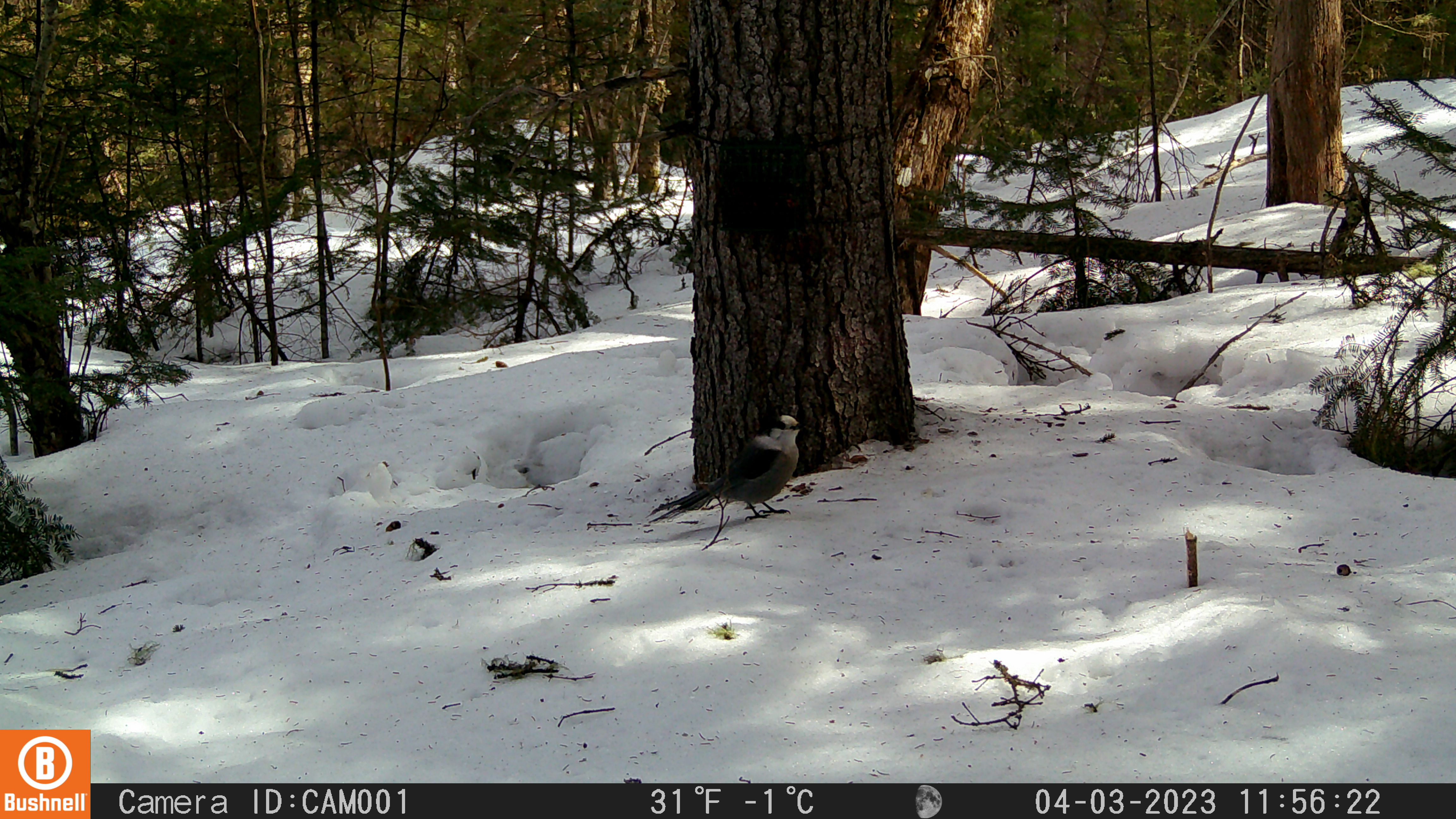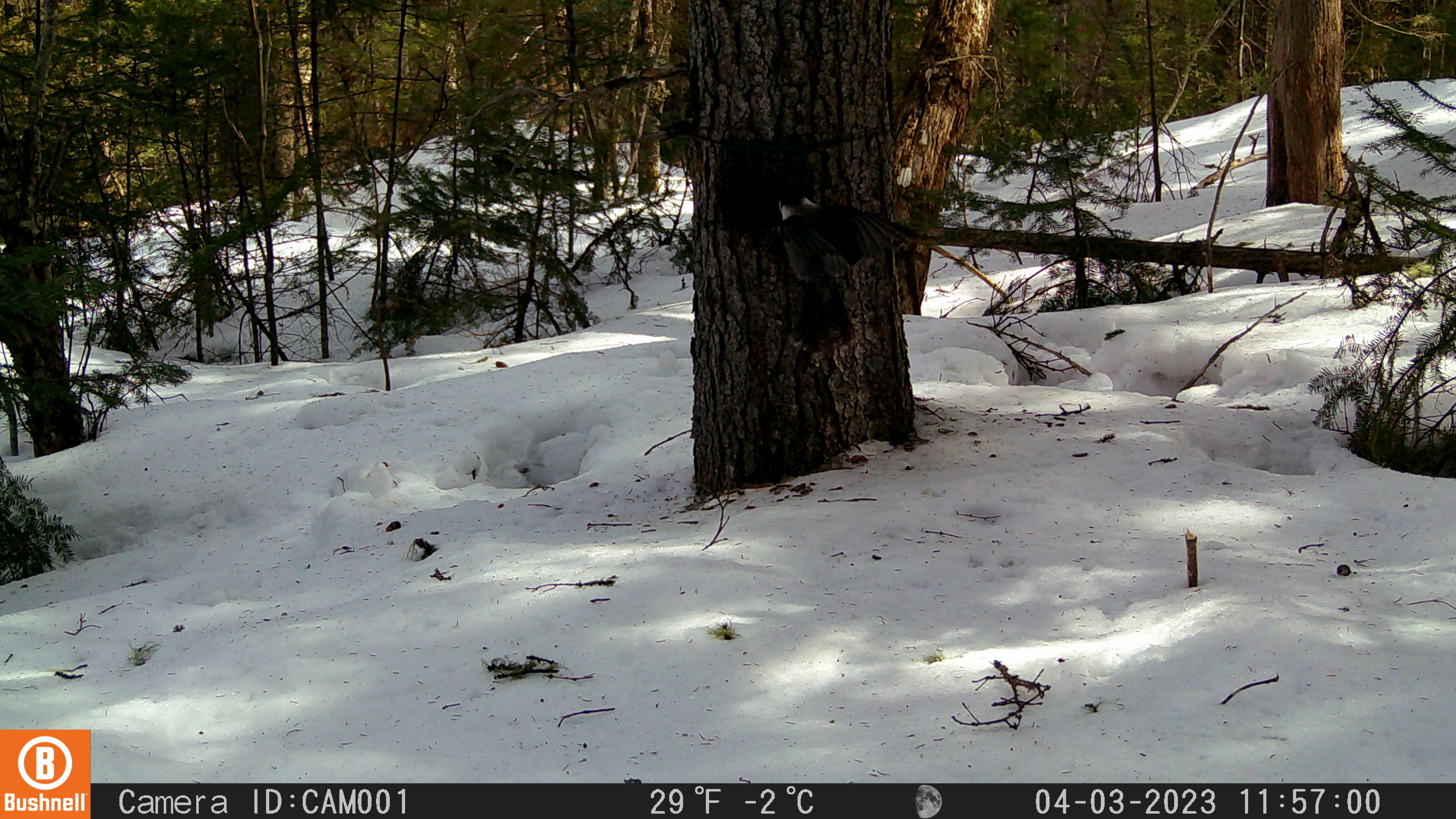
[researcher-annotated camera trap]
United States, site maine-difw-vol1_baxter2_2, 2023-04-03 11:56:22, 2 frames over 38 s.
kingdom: Animalia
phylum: Chordata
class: Aves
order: Passeriformes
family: Corvidae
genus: Perisoreus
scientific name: Perisoreus canadensis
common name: canada jay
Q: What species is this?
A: Canada jay (Perisoreus canadensis).